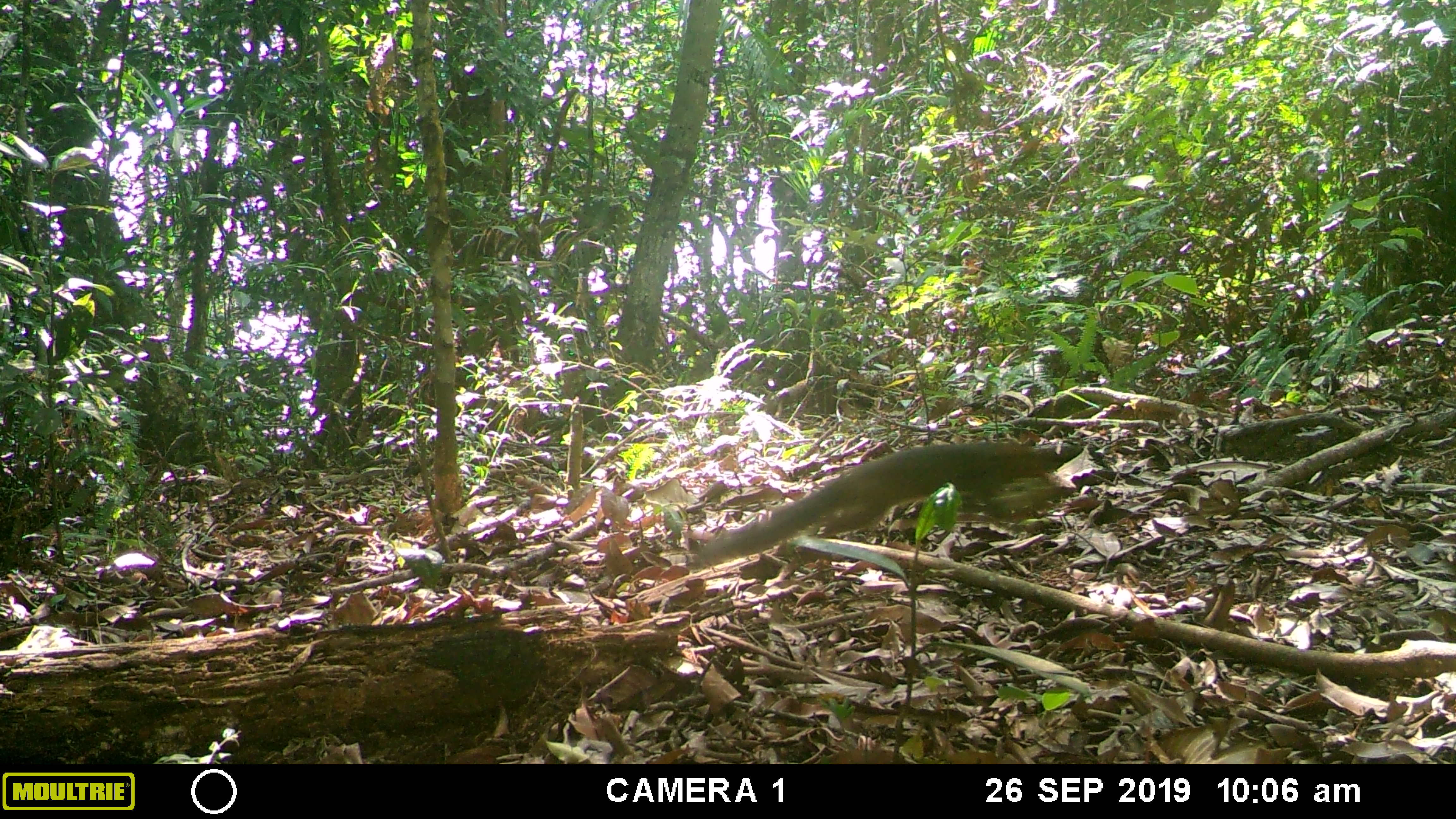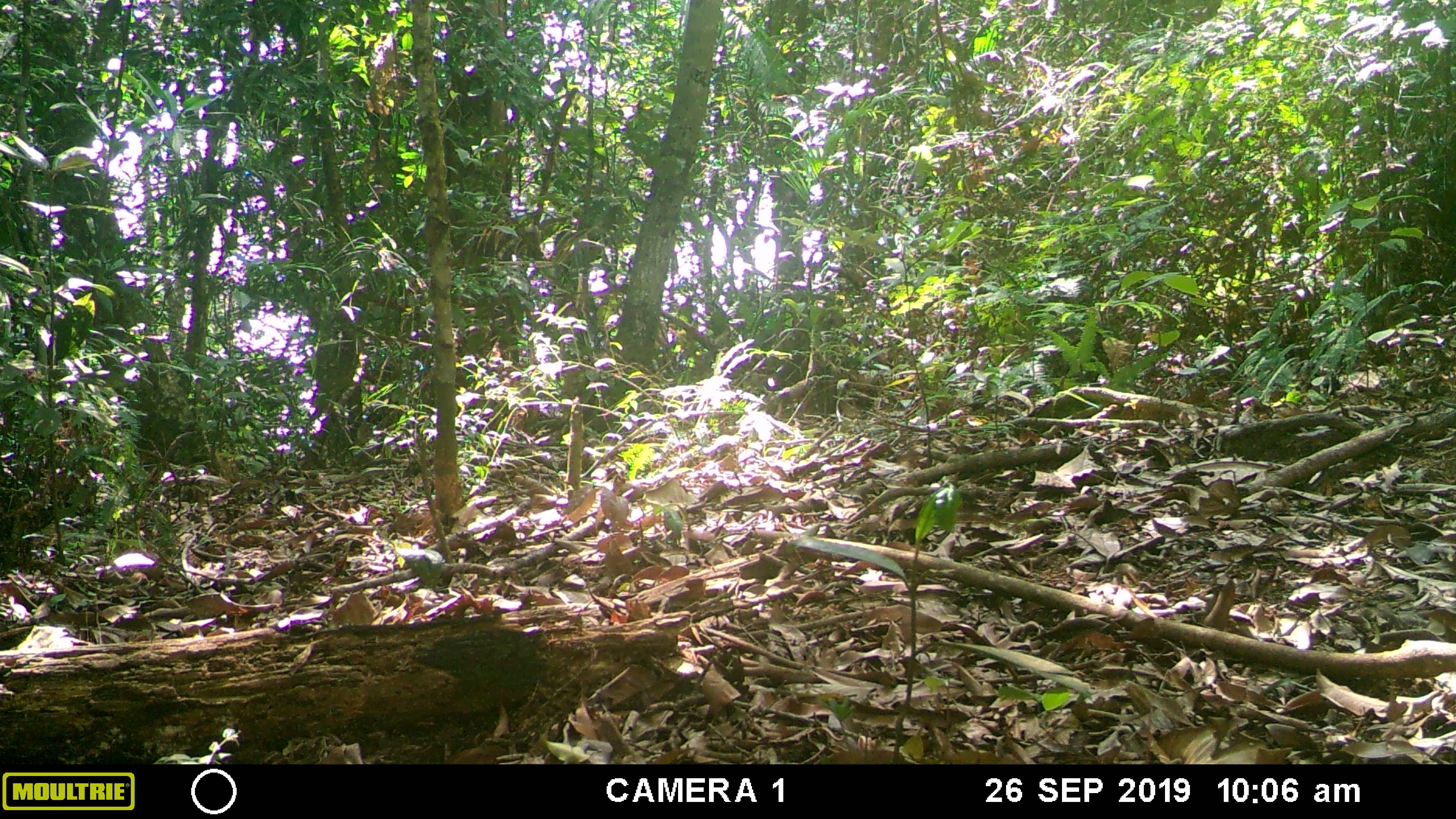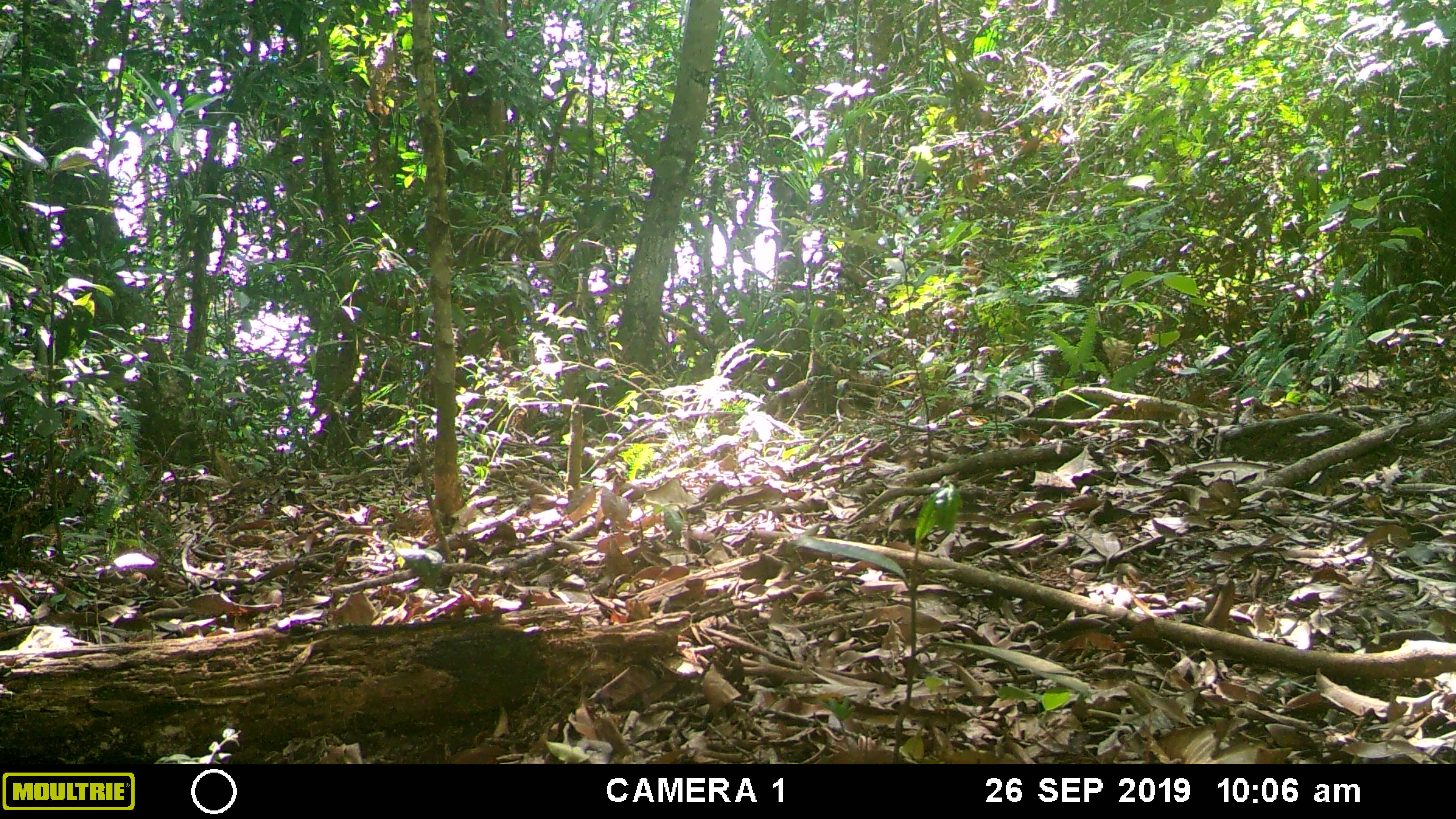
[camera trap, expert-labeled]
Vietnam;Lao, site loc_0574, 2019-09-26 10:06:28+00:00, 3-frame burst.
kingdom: Animalia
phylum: Chordata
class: Mammalia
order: Rodentia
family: Sciuridae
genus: Dremomys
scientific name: Dremomys rufigenis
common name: red-cheeked squirrel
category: red cheeked squirrel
Red cheeked squirrel (red-cheeked squirrel) (Dremomys rufigenis). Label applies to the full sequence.